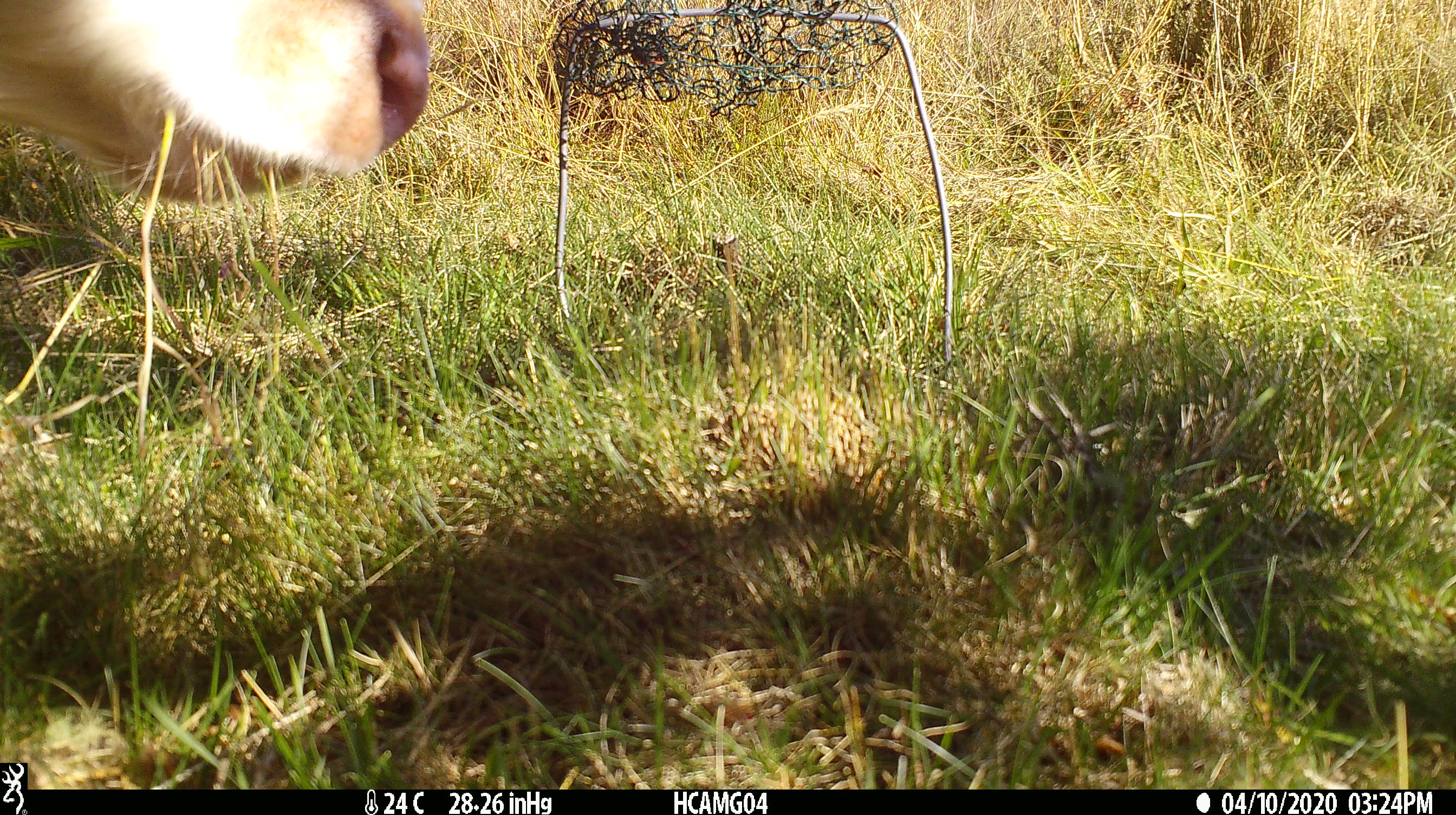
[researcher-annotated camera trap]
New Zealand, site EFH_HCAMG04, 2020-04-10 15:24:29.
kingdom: Animalia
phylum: Chordata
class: Mammalia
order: Artiodactyla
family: Bovidae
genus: Bos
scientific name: Bos taurus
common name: domestic cow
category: cow